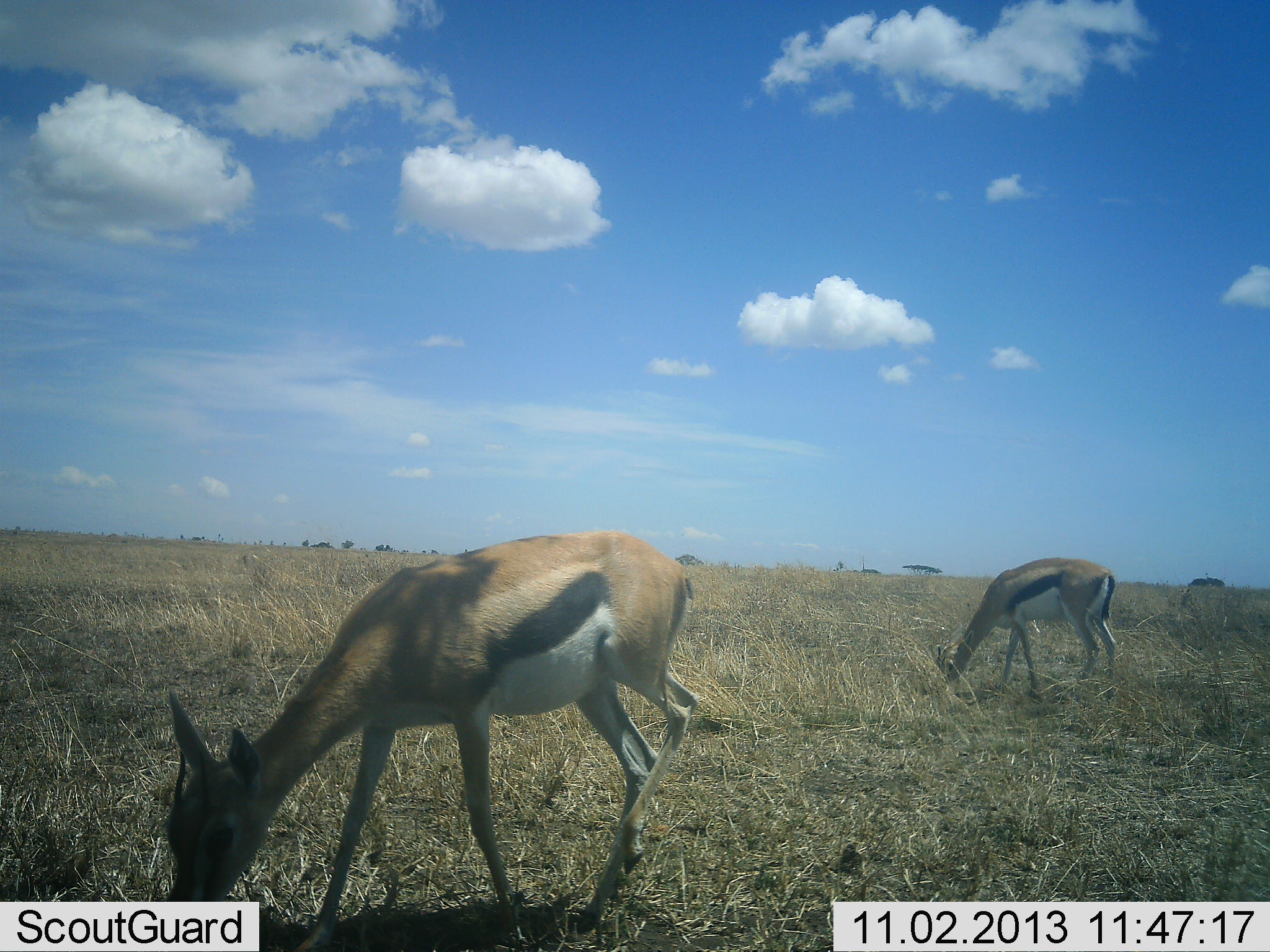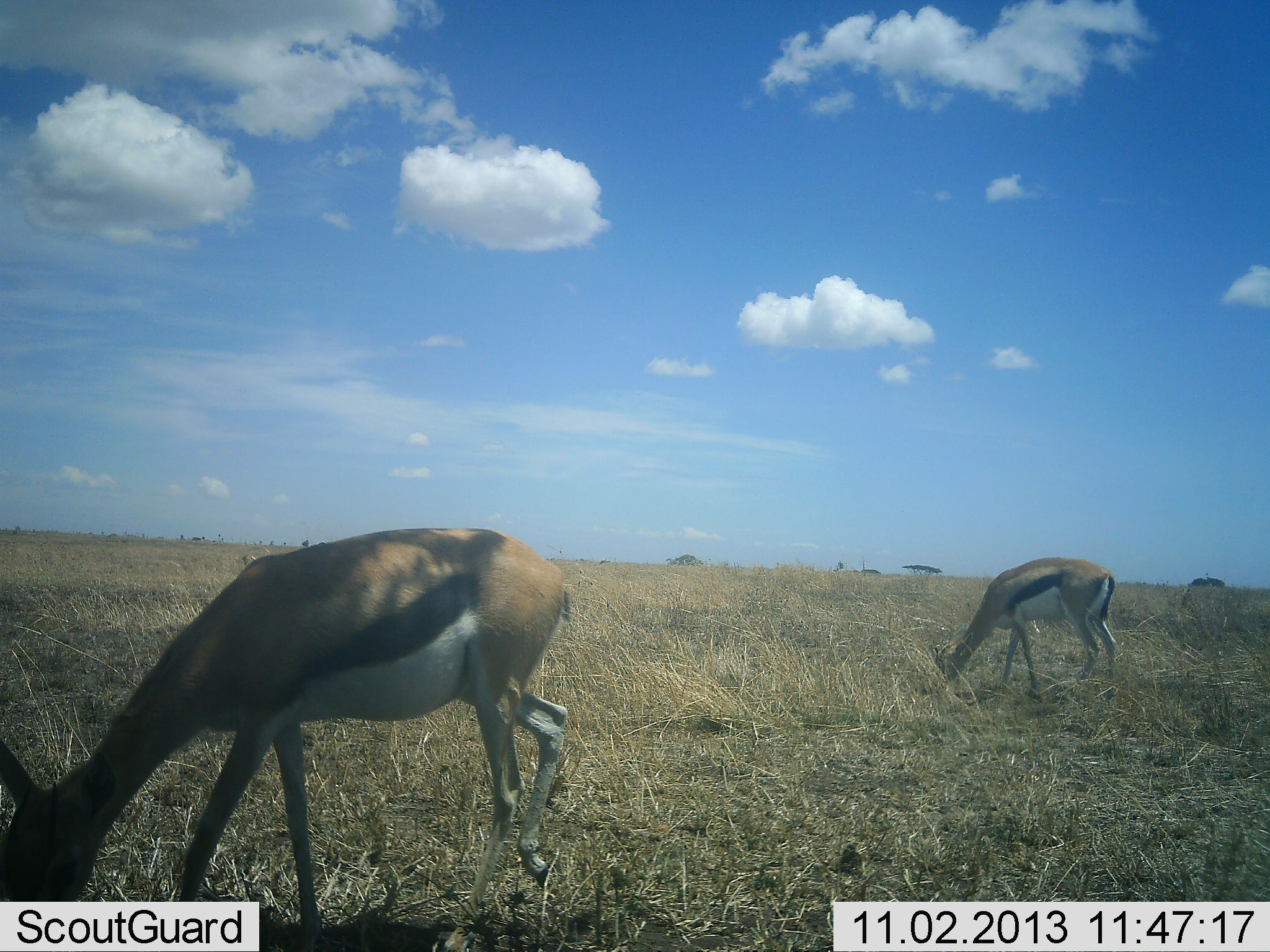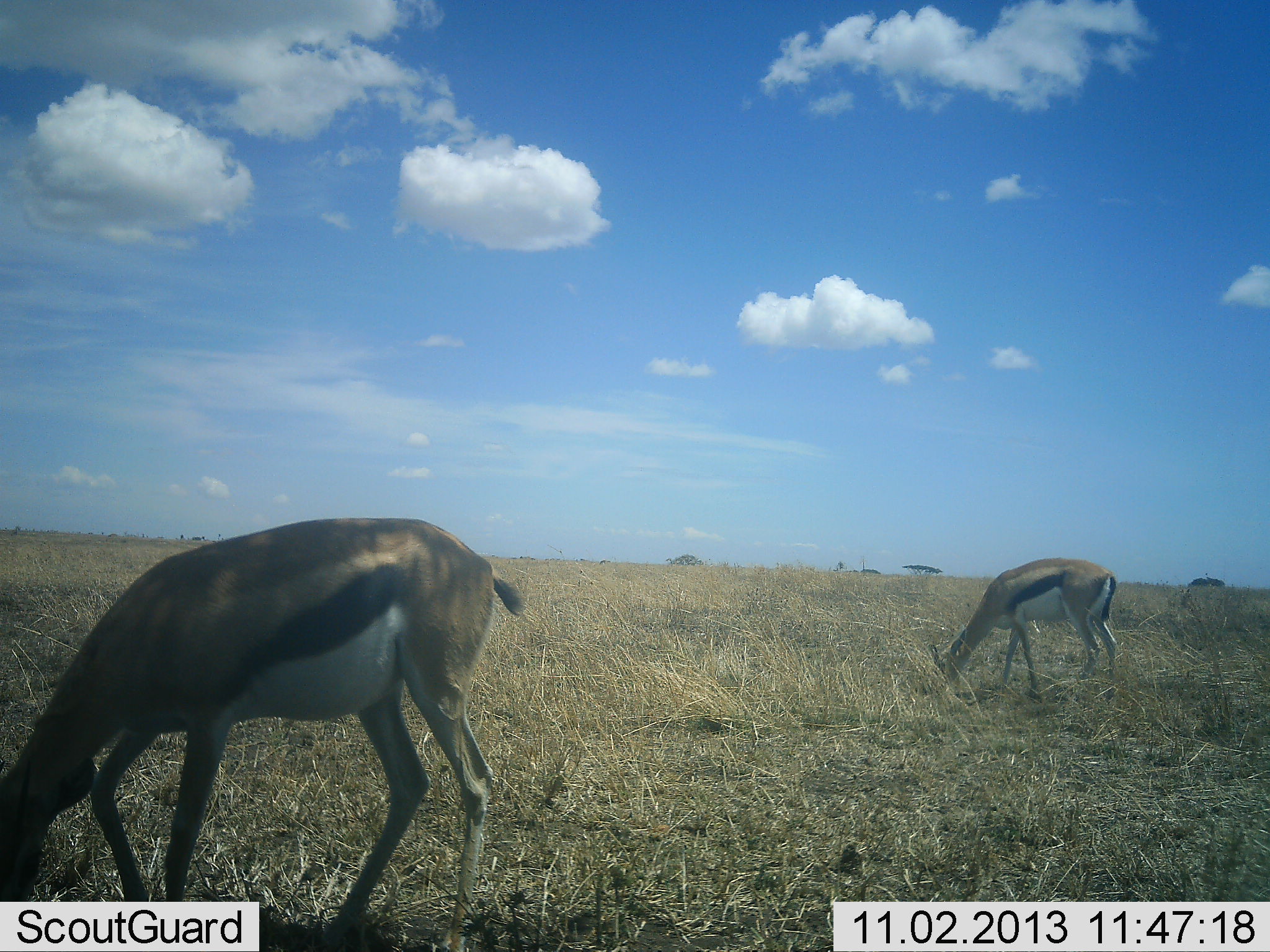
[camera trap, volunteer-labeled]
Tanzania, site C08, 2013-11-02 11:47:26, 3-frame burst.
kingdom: Animalia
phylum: Chordata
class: Mammalia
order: Artiodactyla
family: Bovidae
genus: Eudorcas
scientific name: Eudorcas thomsonii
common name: thomson's gazelle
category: gazellethomsons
Gazellethomsons (thomson's gazelle) (Eudorcas thomsonii), count 2. Behavior (volunteer vote fractions): standing 10%, resting 0%, moving 30%, interacting 0%. Young present (vote fraction): 0%. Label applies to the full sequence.